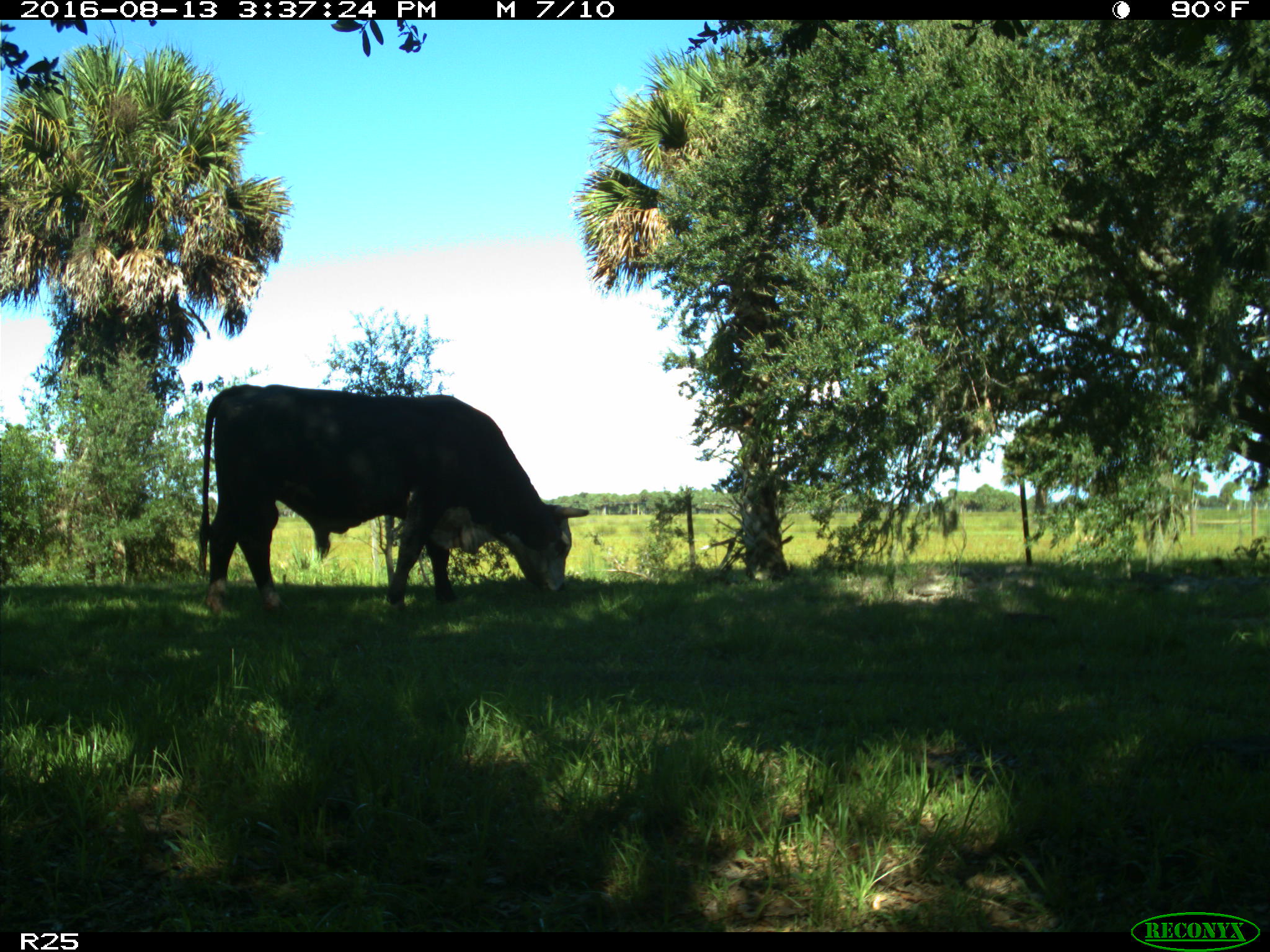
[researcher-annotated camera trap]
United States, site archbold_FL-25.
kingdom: Animalia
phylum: Chordata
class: Mammalia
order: Artiodactyla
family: Bovidae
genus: Bos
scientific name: Bos taurus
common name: domestic cow